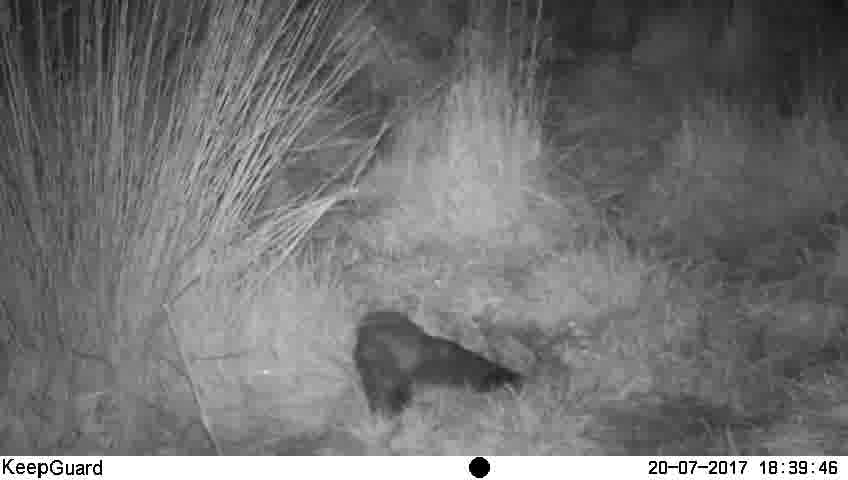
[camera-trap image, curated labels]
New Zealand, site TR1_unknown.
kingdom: Animalia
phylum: Chordata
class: Aves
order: Strigiformes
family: Strigidae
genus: Ninox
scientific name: Ninox novaeseelandiae novaeseelandiae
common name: morepork